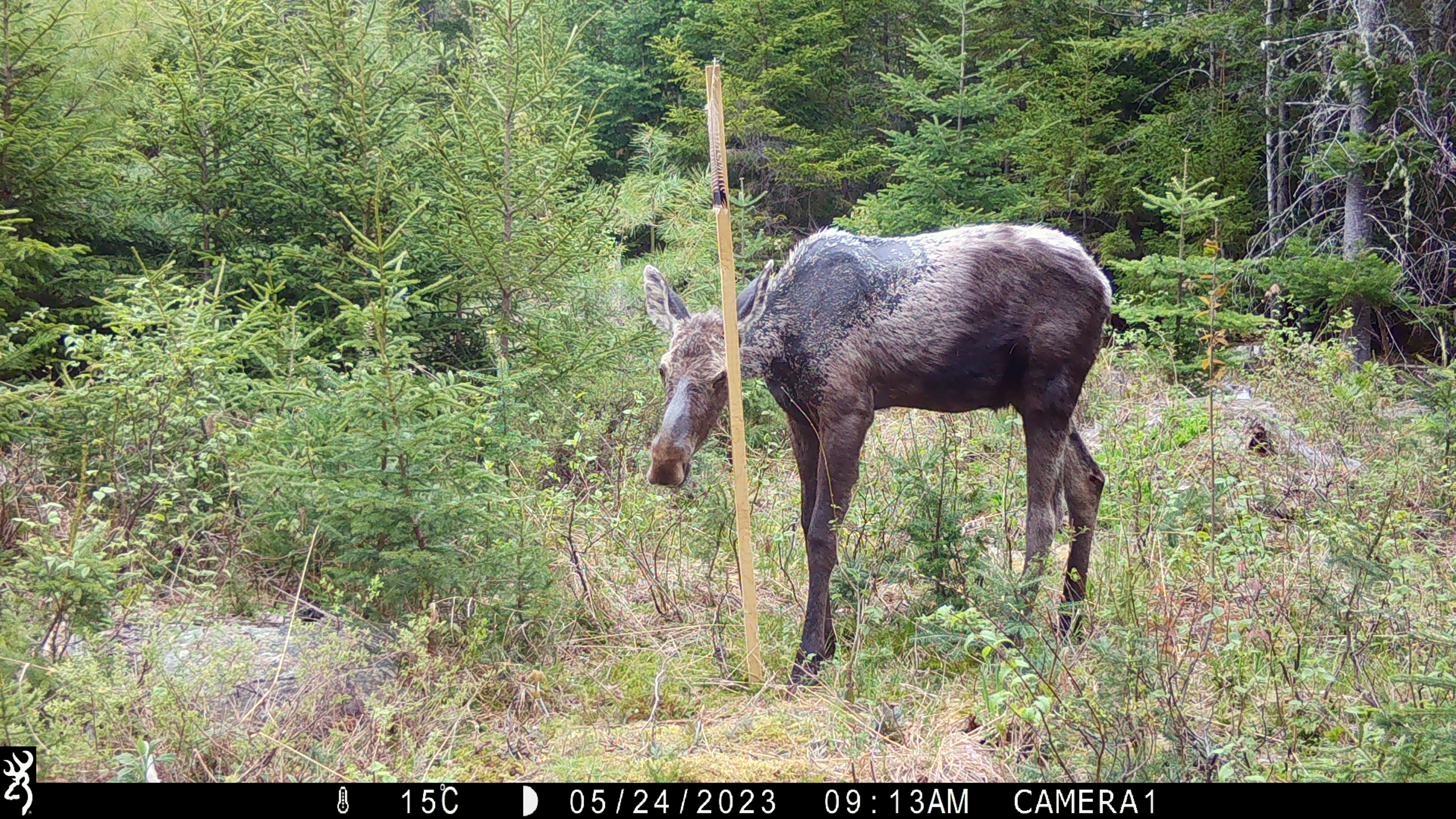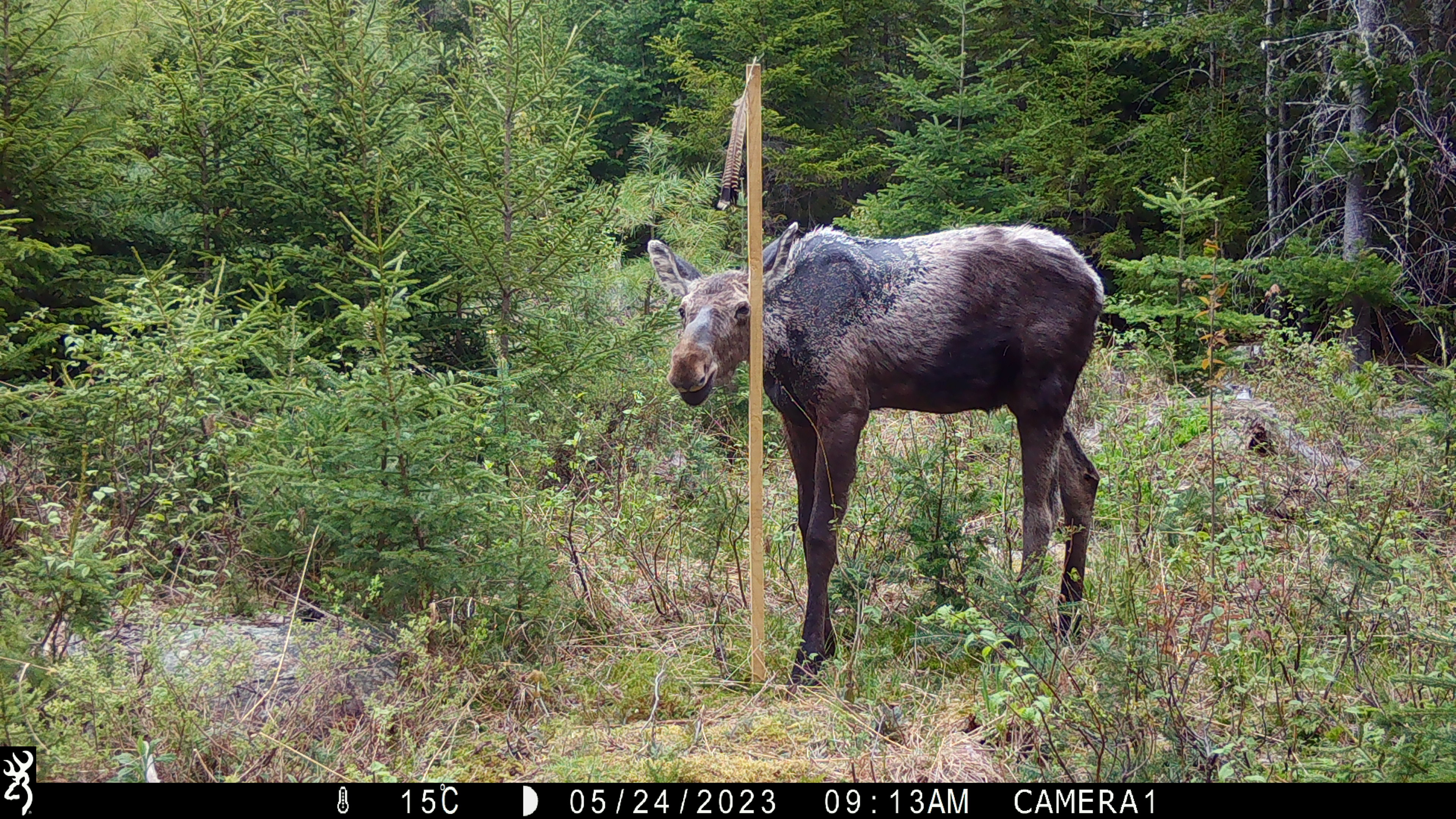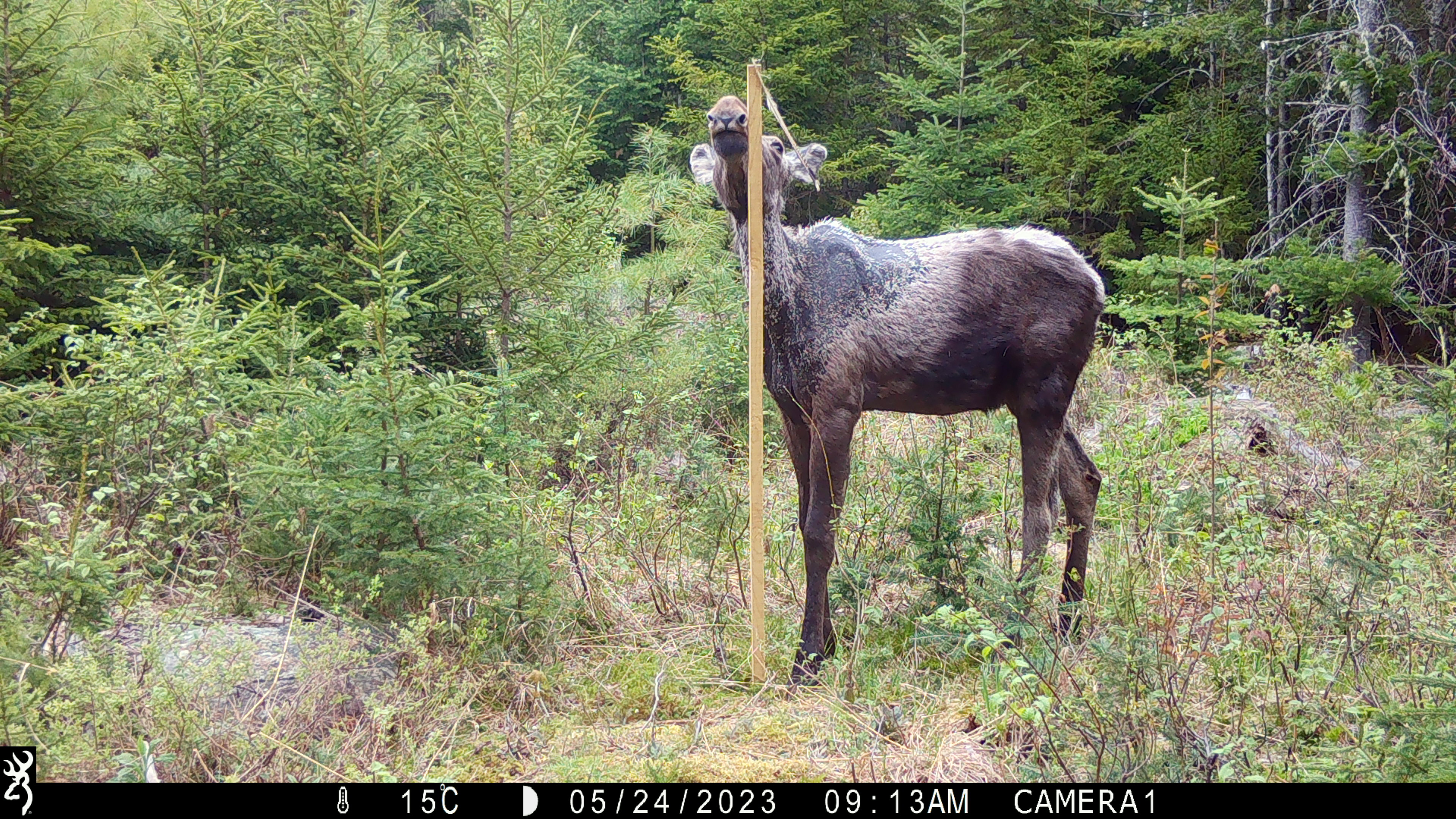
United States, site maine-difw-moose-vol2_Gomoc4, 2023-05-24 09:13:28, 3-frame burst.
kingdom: Animalia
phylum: Chordata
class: Mammalia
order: Artiodactyla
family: Cervidae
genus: Alces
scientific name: Alces alces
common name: moose